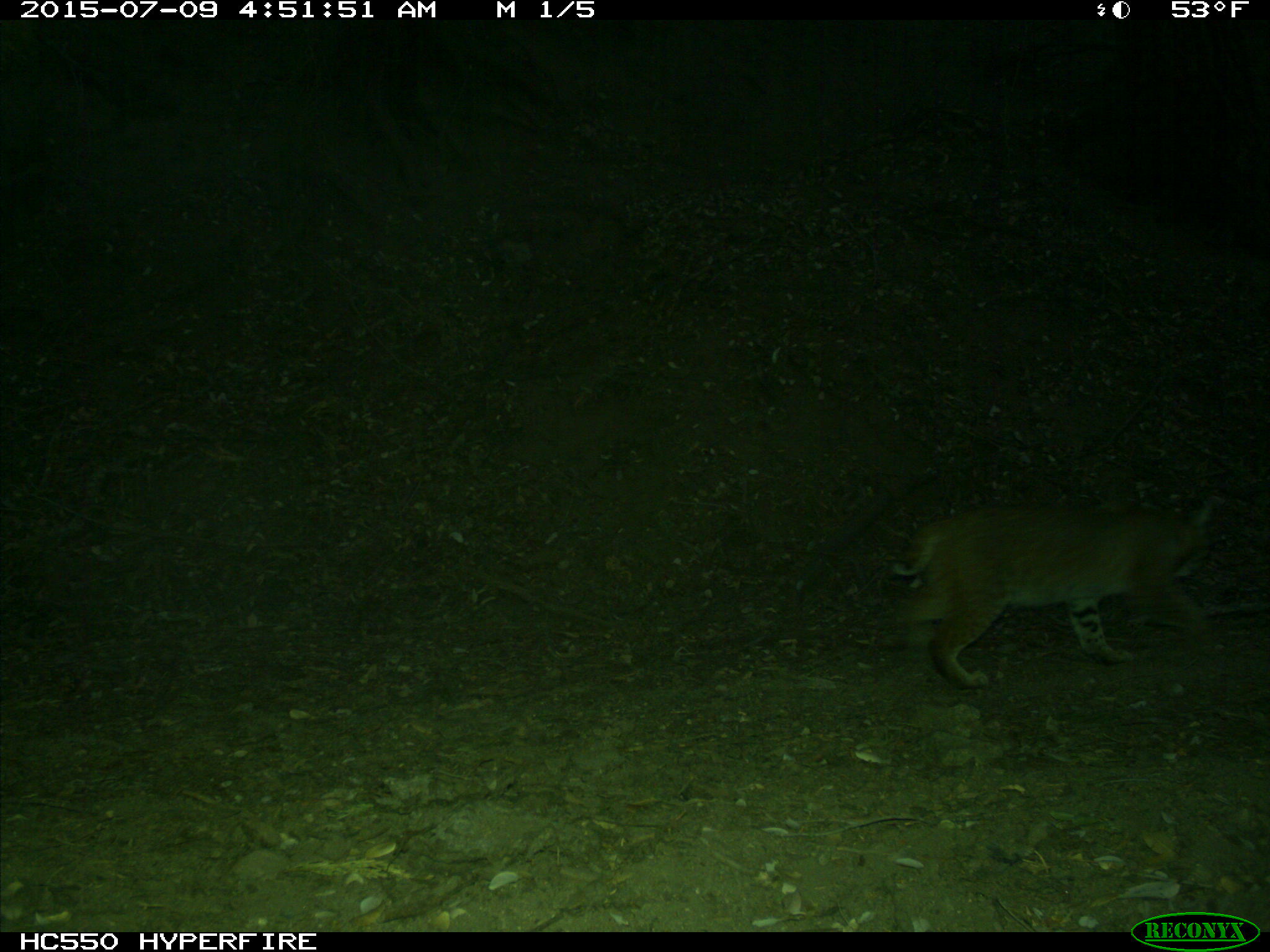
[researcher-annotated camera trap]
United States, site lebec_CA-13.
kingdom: Animalia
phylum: Chordata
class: Mammalia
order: Carnivora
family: Felidae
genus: Lynx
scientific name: Lynx rufus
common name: bobcat